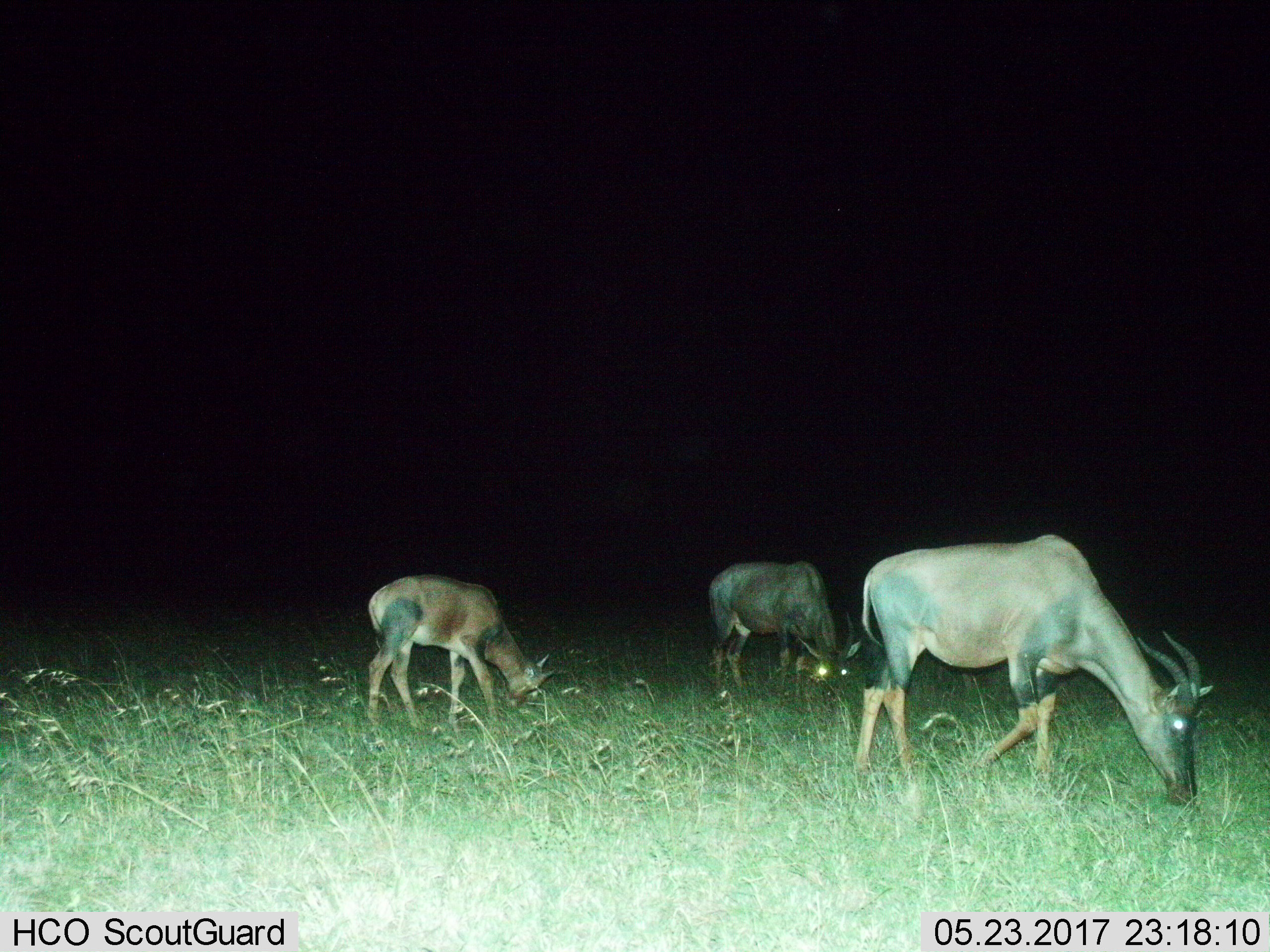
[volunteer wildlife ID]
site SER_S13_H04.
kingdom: Animalia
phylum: Chordata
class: Mammalia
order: Artiodactyla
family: Bovidae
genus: Damaliscus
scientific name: Damaliscus lunatus jimela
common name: topi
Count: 3.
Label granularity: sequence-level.